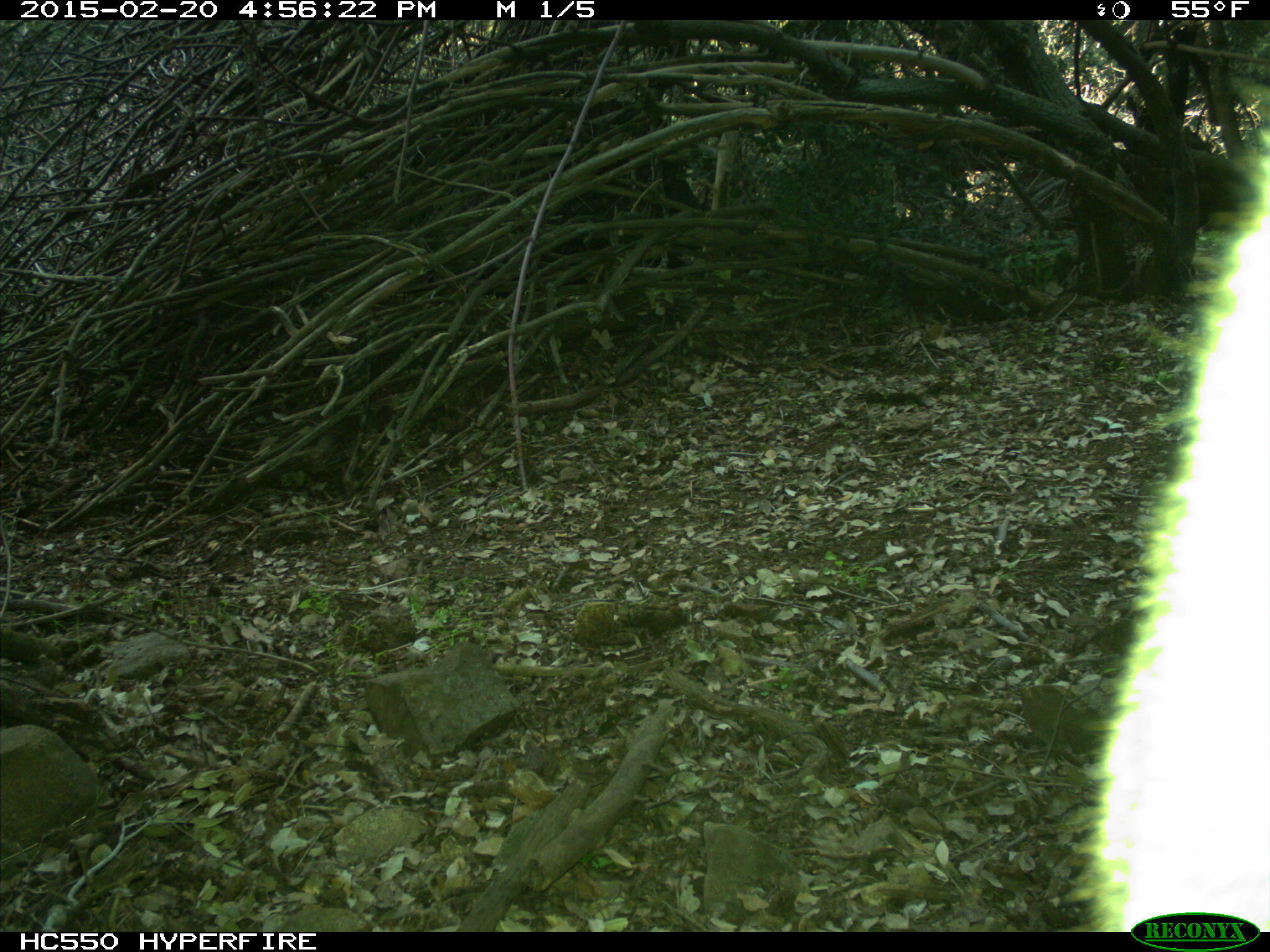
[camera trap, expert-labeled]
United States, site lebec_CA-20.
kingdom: Animalia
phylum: Chordata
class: Mammalia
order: Carnivora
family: Felidae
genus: Puma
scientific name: Puma concolor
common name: mountain lion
Puma concolor (mountain lion).